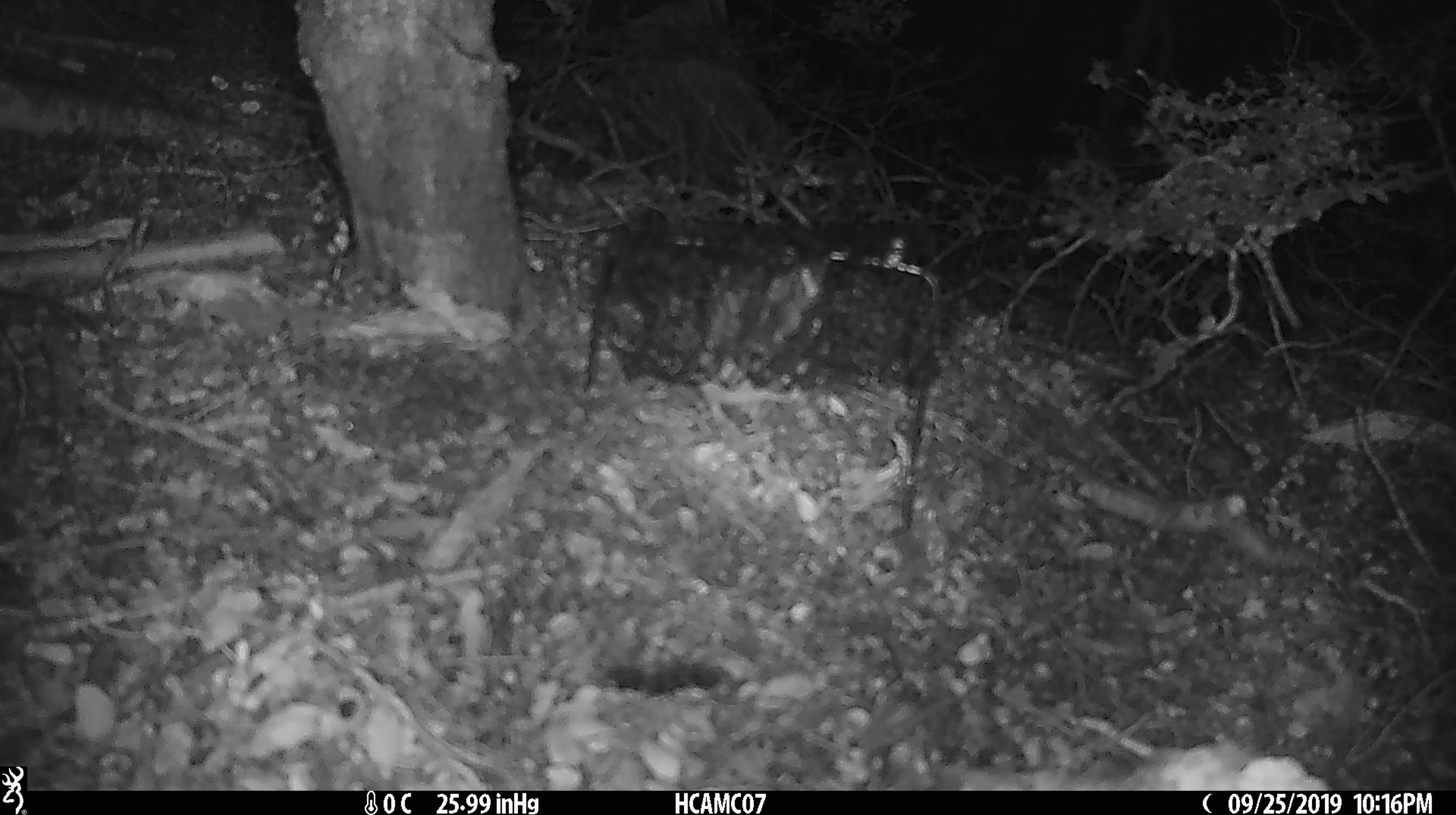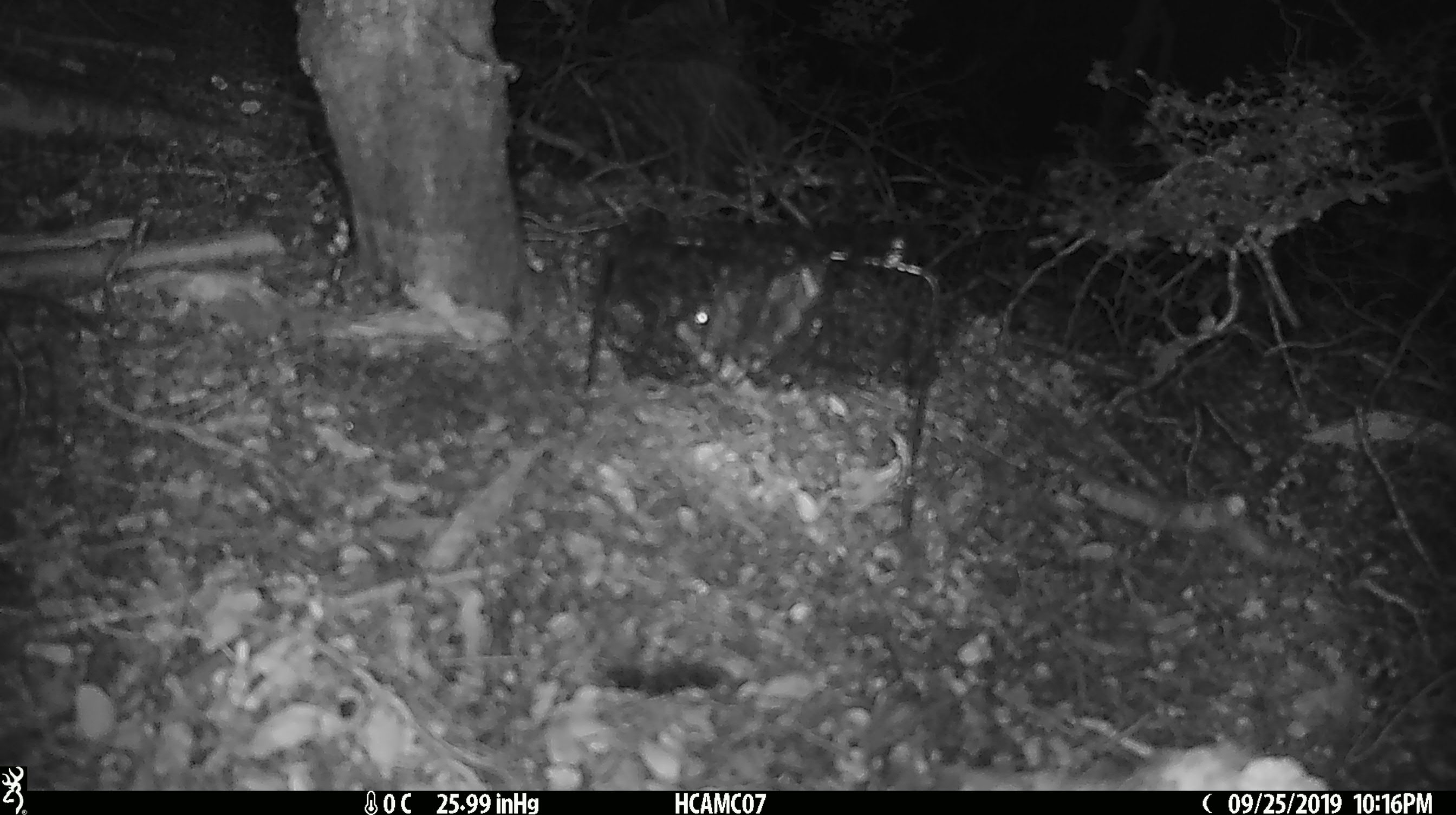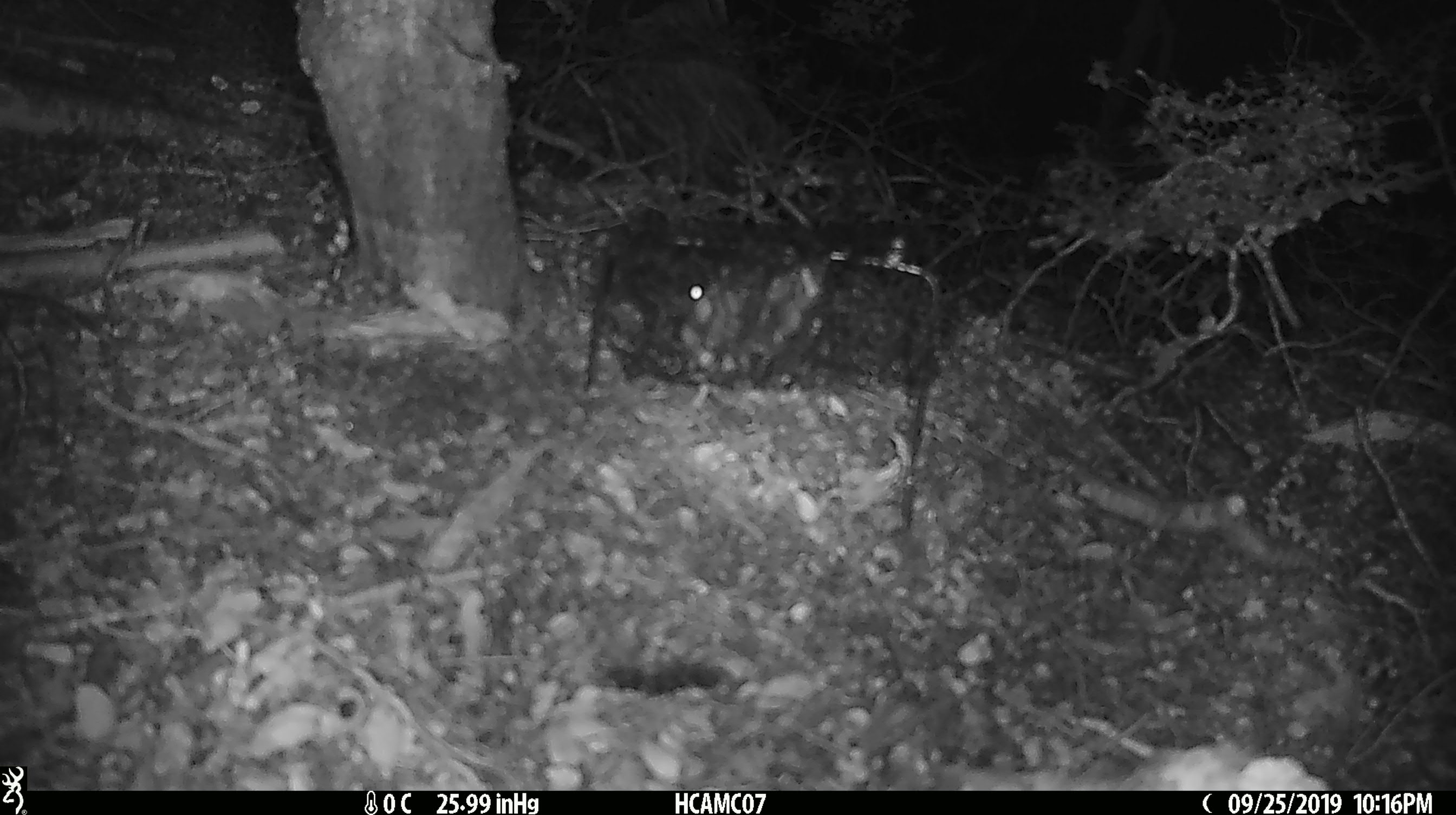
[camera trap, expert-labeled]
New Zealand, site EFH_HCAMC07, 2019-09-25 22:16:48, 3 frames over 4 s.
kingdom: Animalia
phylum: Chordata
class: Mammalia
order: Rodentia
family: Muridae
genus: Mus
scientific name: Mus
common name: mouse